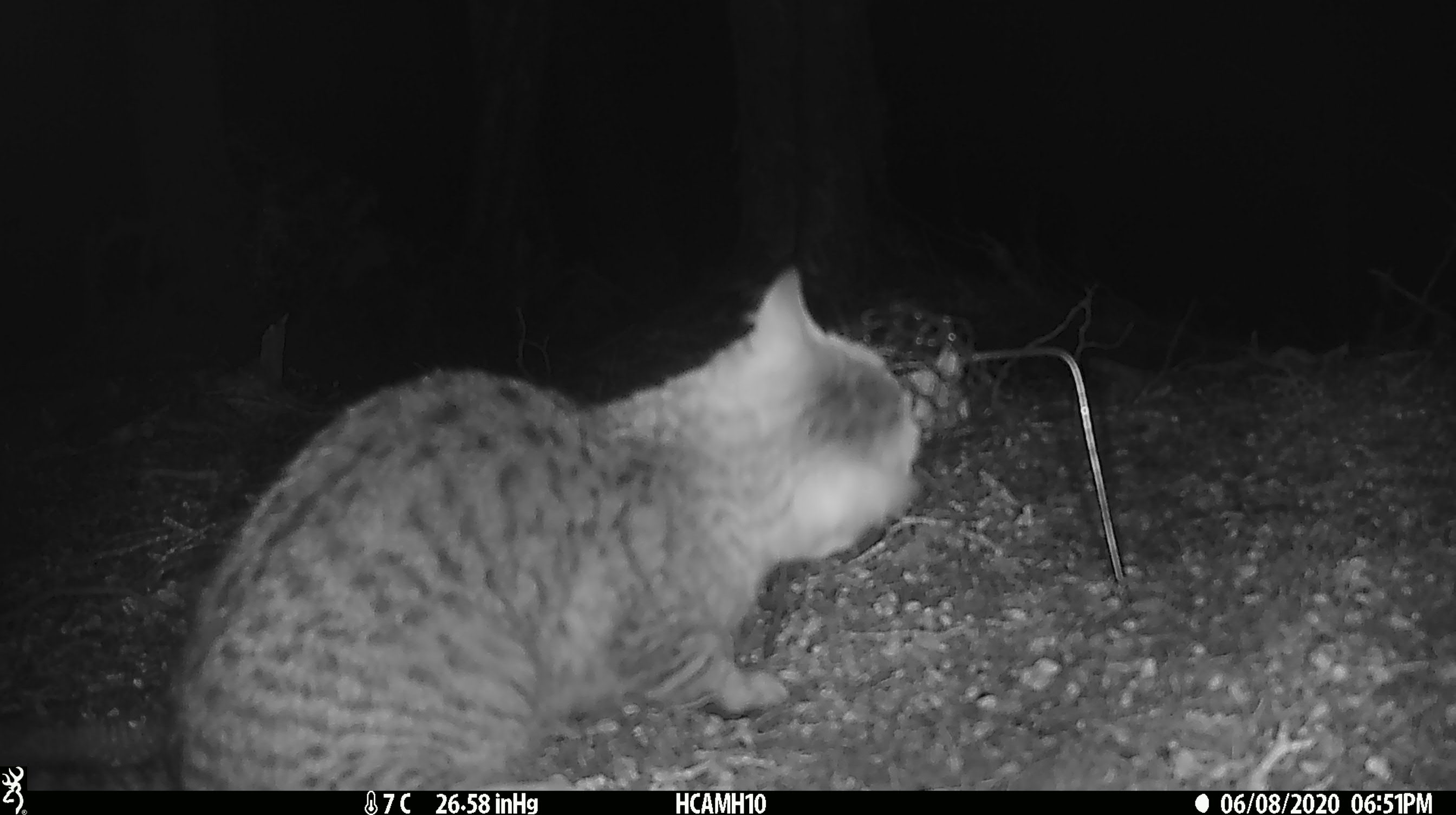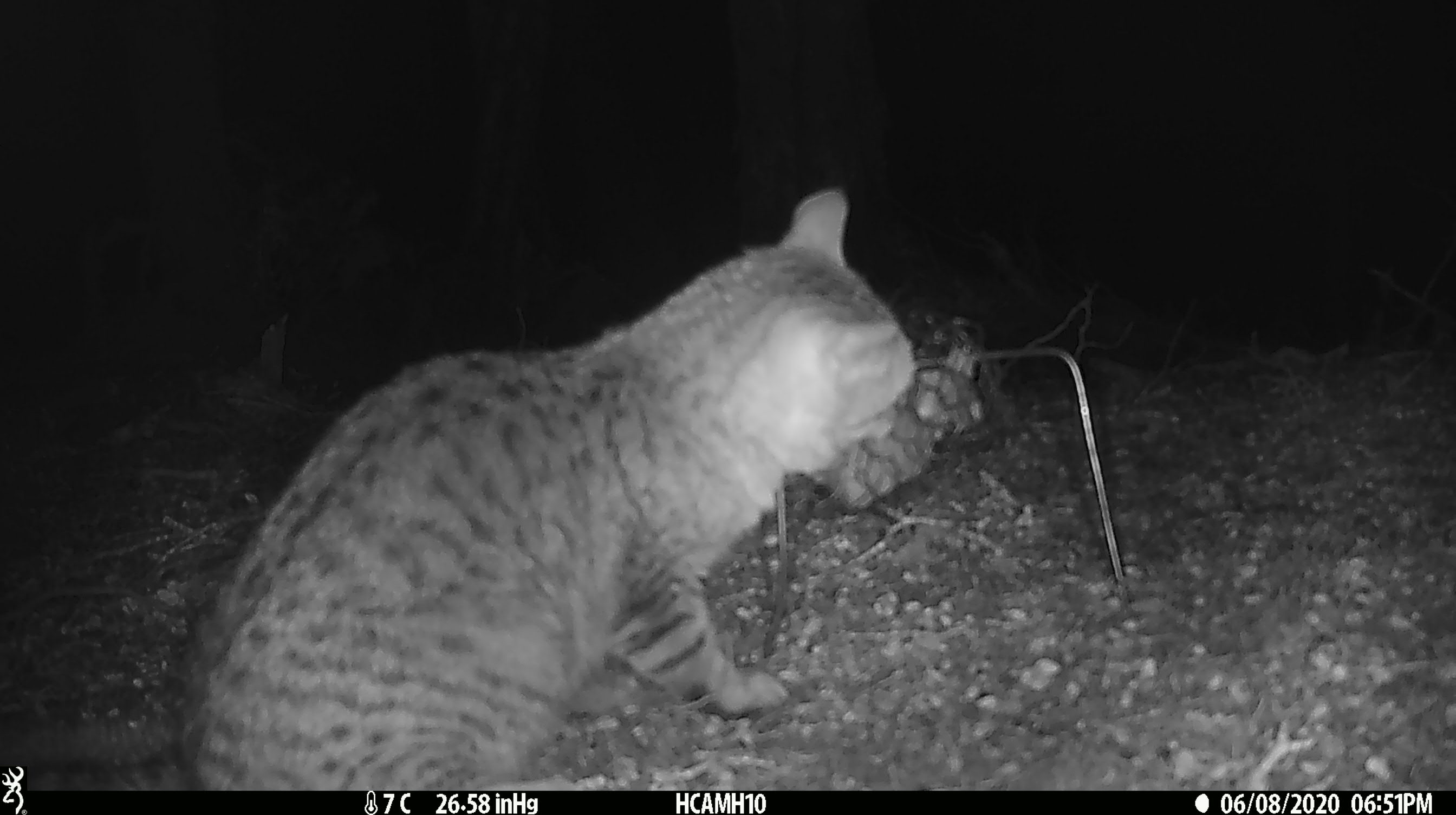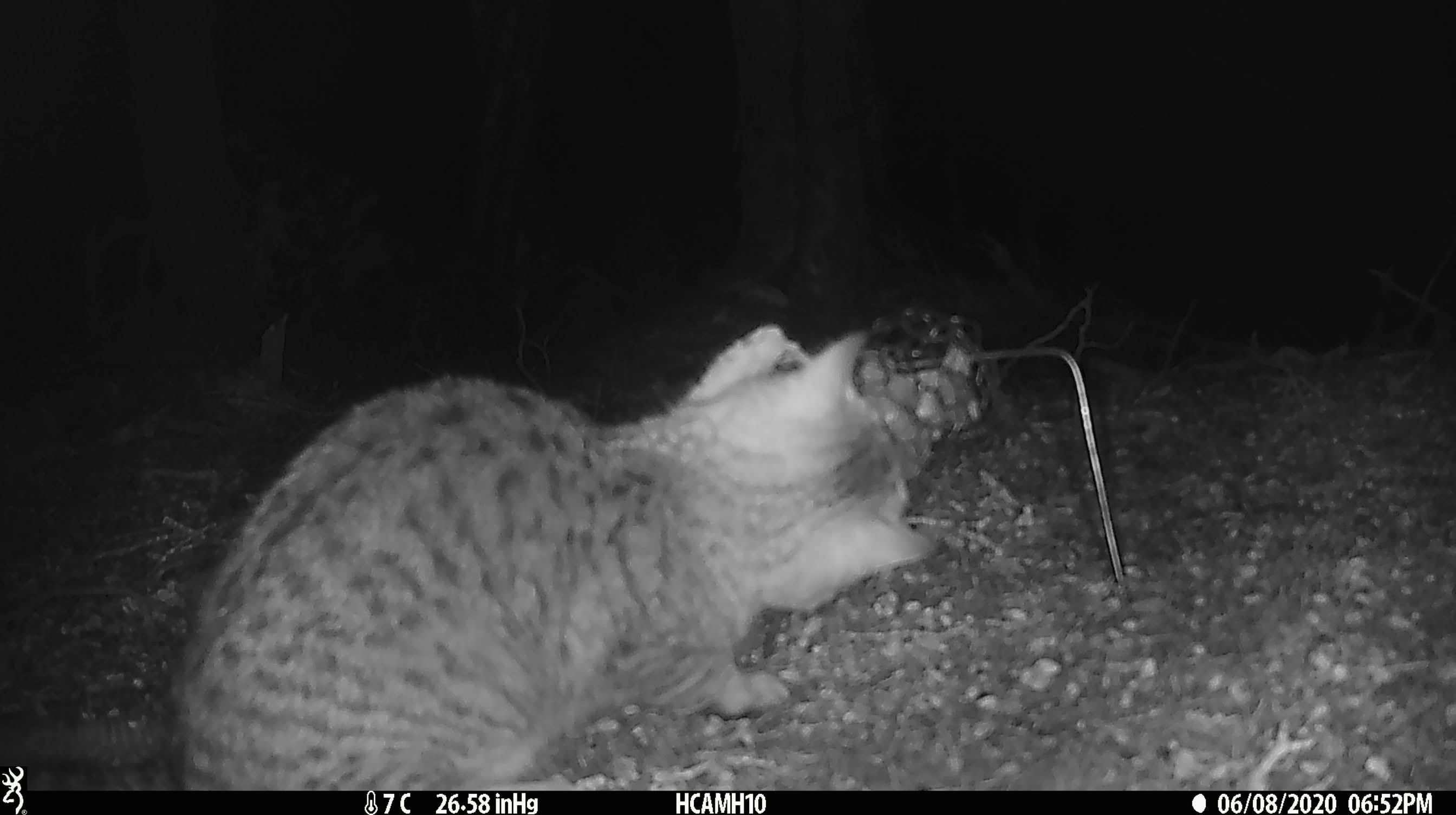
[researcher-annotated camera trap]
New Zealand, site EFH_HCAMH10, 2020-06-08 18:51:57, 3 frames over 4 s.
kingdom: Animalia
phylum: Chordata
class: Mammalia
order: Carnivora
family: Felidae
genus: Felis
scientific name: Felis catus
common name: domestic cat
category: cat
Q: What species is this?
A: Cat (domestic cat) (Felis catus).